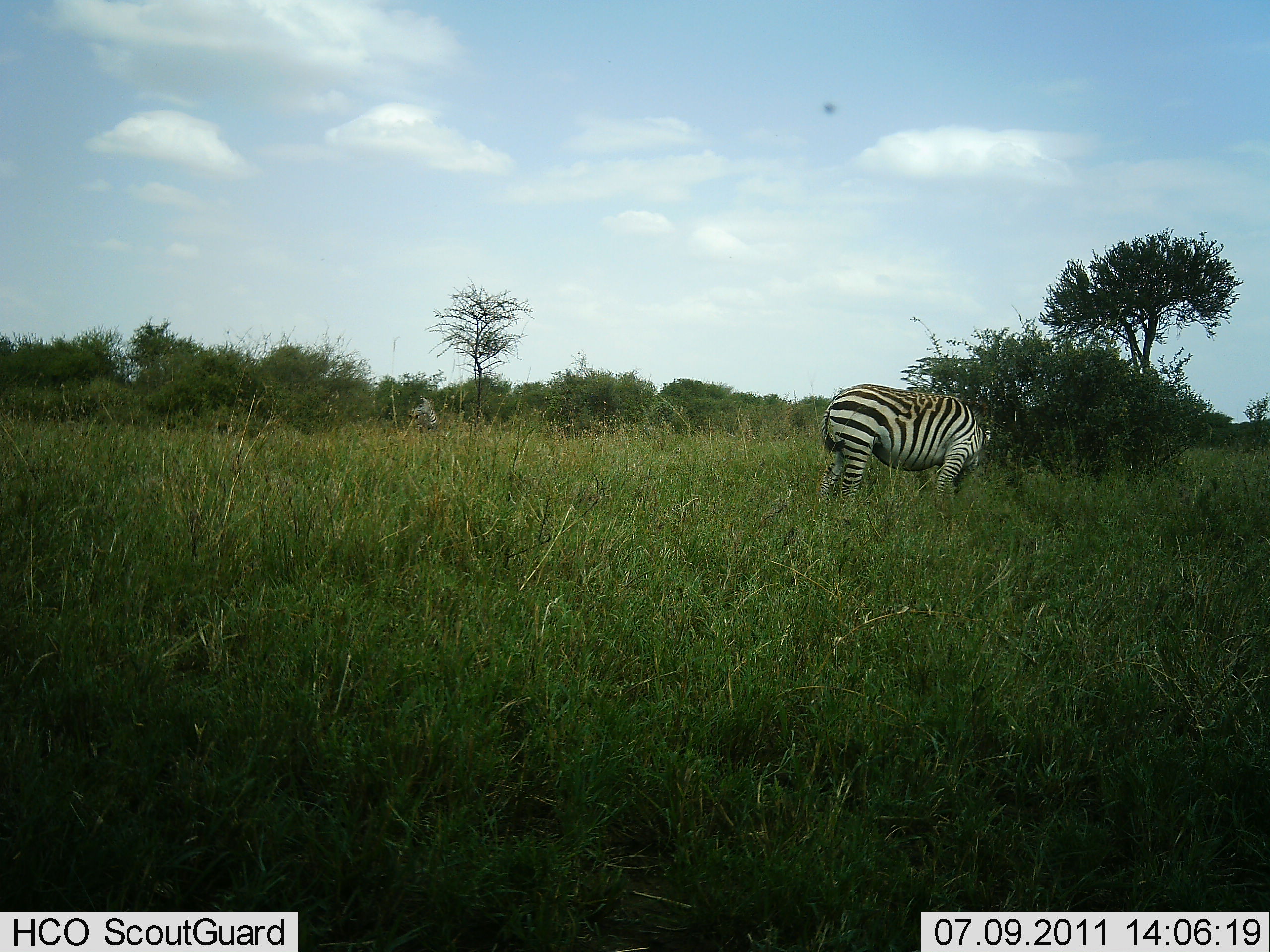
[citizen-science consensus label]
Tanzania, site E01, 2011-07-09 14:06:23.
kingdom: Animalia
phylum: Chordata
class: Mammalia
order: Perissodactyla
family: Equidae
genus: Equus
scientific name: Equus quagga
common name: plains zebra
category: zebra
Zebra (plains zebra) (Equus quagga), count 1. Behavior (volunteer vote fractions): standing 40%, resting 0%, moving 0%, interacting 0%. Young present (vote fraction): 0%. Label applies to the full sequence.